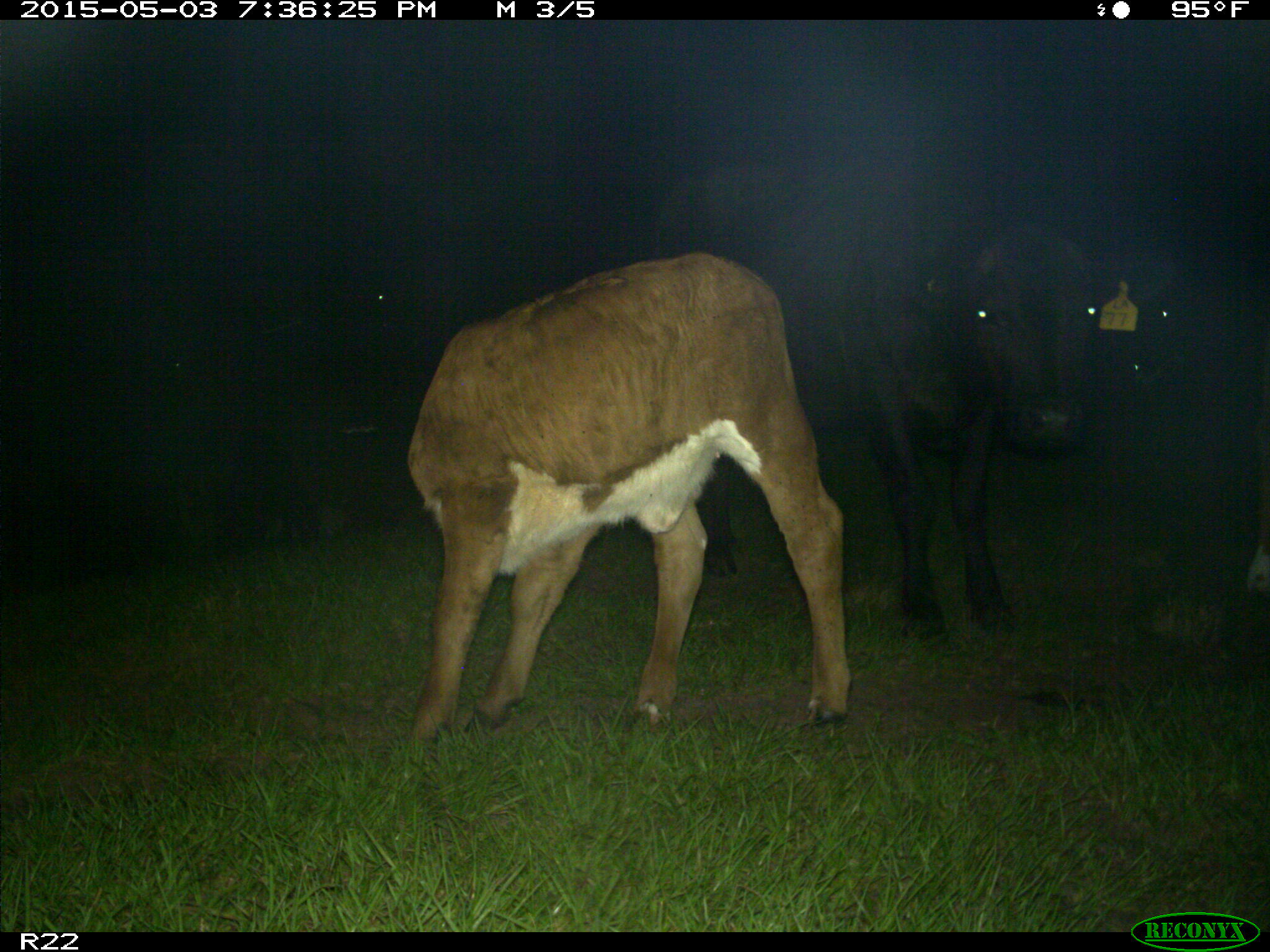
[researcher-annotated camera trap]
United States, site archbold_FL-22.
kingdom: Animalia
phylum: Chordata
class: Mammalia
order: Artiodactyla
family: Bovidae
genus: Bos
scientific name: Bos taurus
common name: domestic cow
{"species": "Bos taurus (domestic cow)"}